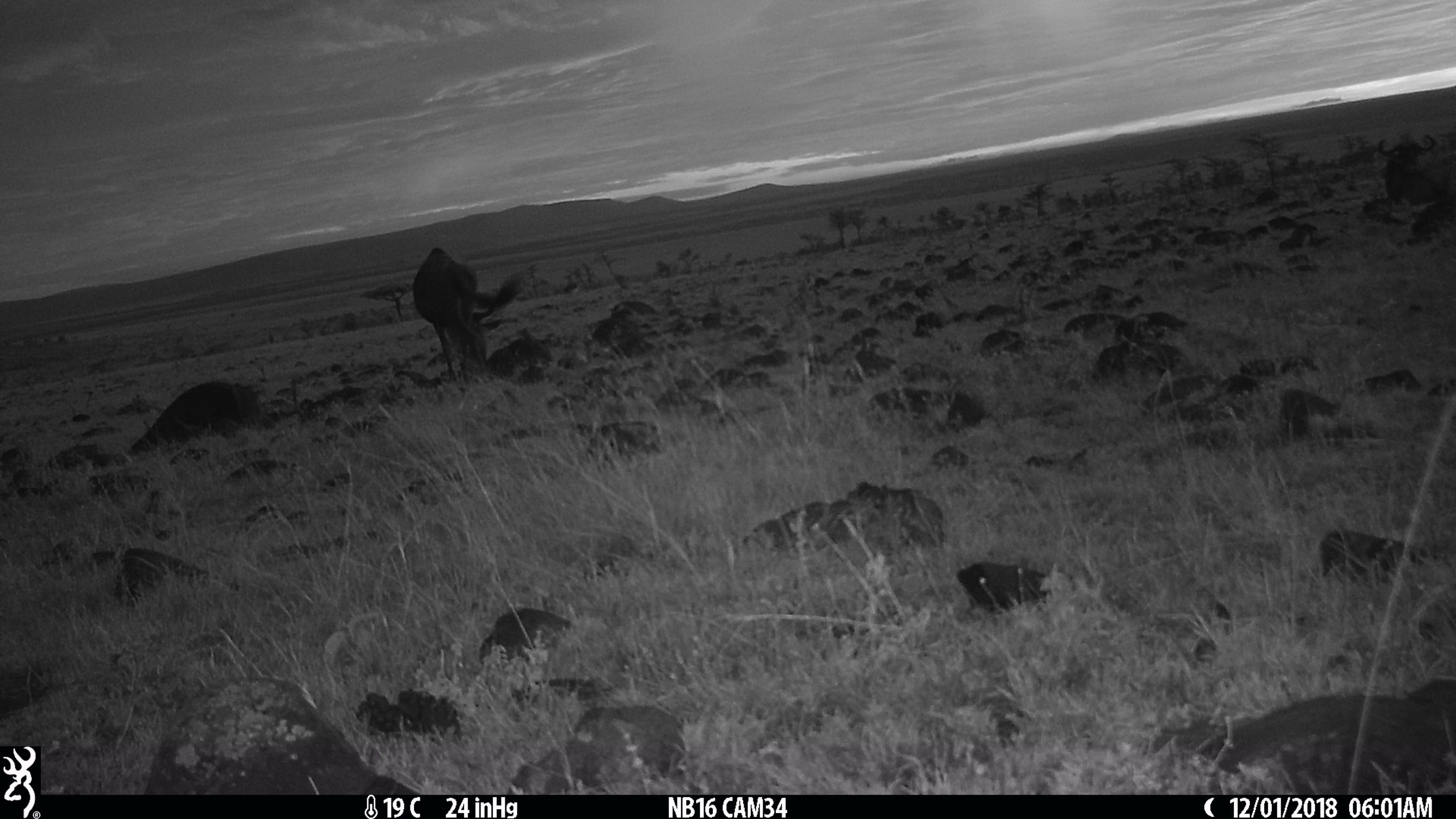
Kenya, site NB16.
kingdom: Animalia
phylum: Chordata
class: Mammalia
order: Artiodactyla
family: Bovidae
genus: Connochaetes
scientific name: Connochaetes taurinus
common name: blue wildebeest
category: wildebeest